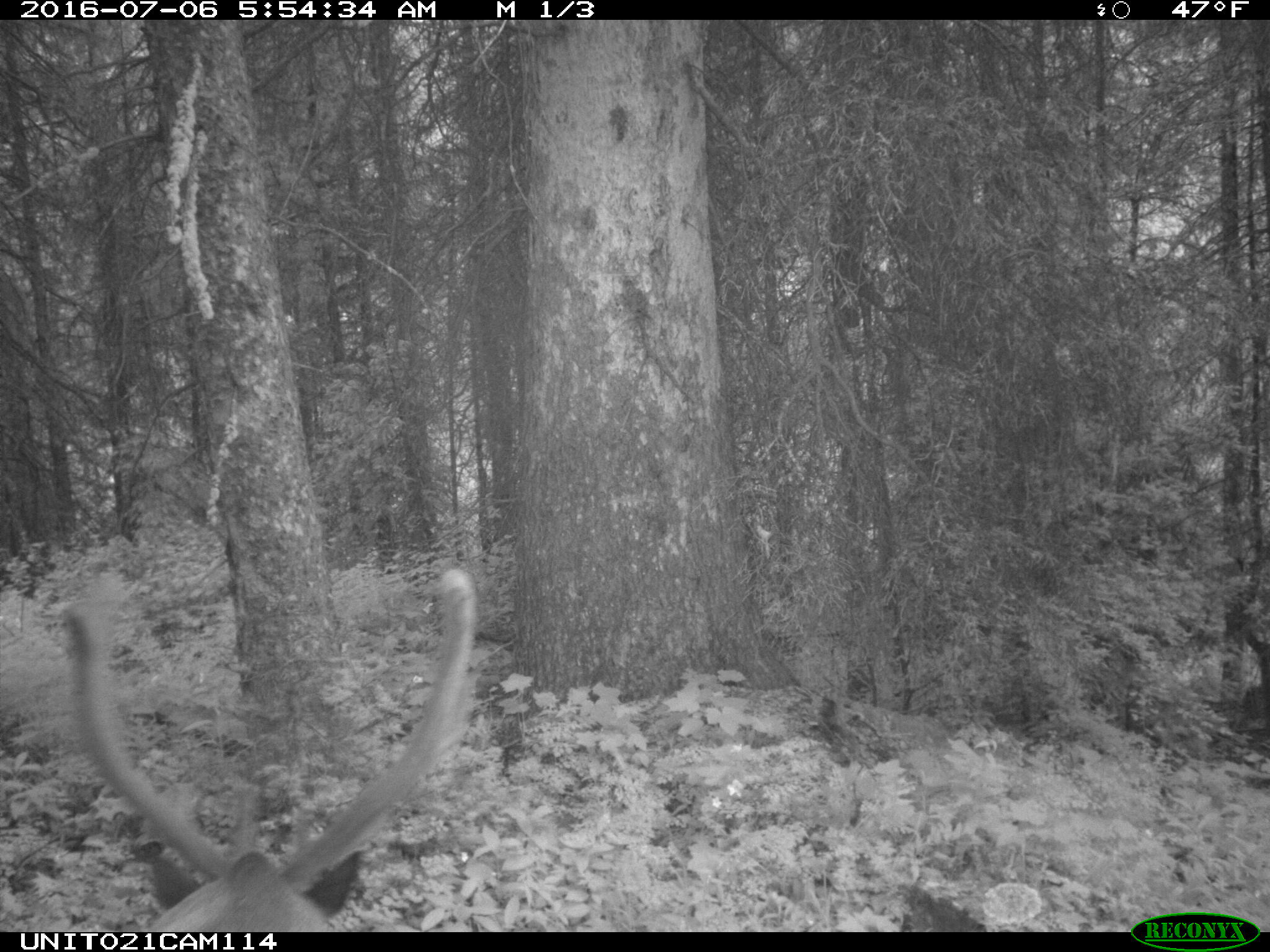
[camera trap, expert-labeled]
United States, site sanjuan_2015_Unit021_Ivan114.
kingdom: Animalia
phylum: Chordata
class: Mammalia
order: Artiodactyla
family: Cervidae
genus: Cervus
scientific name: Cervus elaphus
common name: red deer